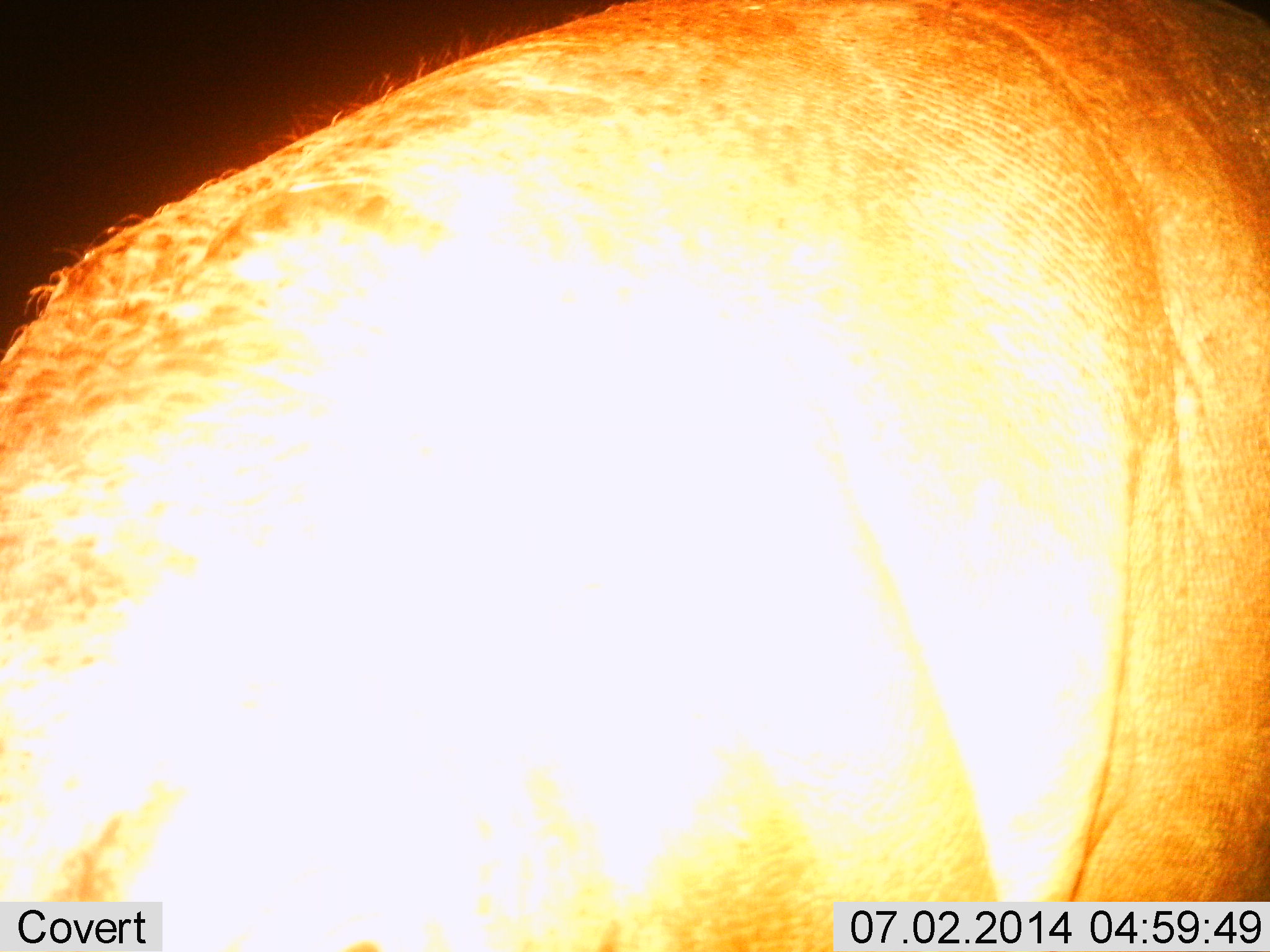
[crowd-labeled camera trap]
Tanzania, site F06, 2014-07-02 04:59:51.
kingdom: Animalia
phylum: Chordata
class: Mammalia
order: Artiodactyla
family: Hippopotamidae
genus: Hippopotamus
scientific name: Hippopotamus amphibius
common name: hippopotamus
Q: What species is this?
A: Hippopotamus (Hippopotamus amphibius).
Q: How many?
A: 1.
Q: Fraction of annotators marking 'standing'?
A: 88%.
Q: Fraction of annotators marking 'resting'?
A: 0%.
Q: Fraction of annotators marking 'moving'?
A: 0%.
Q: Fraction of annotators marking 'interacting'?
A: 0%.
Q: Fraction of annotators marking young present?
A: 0%.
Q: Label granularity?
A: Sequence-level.